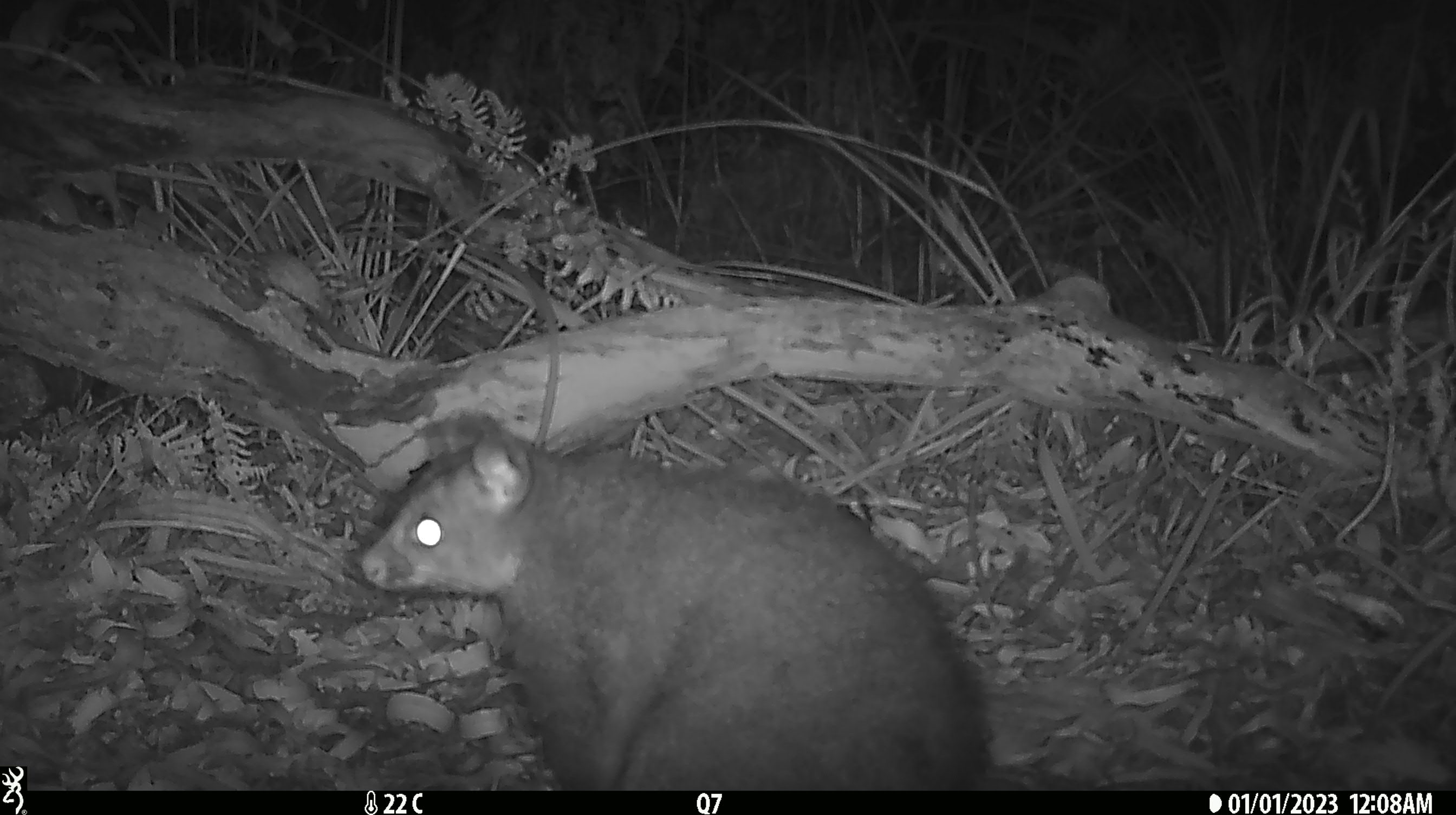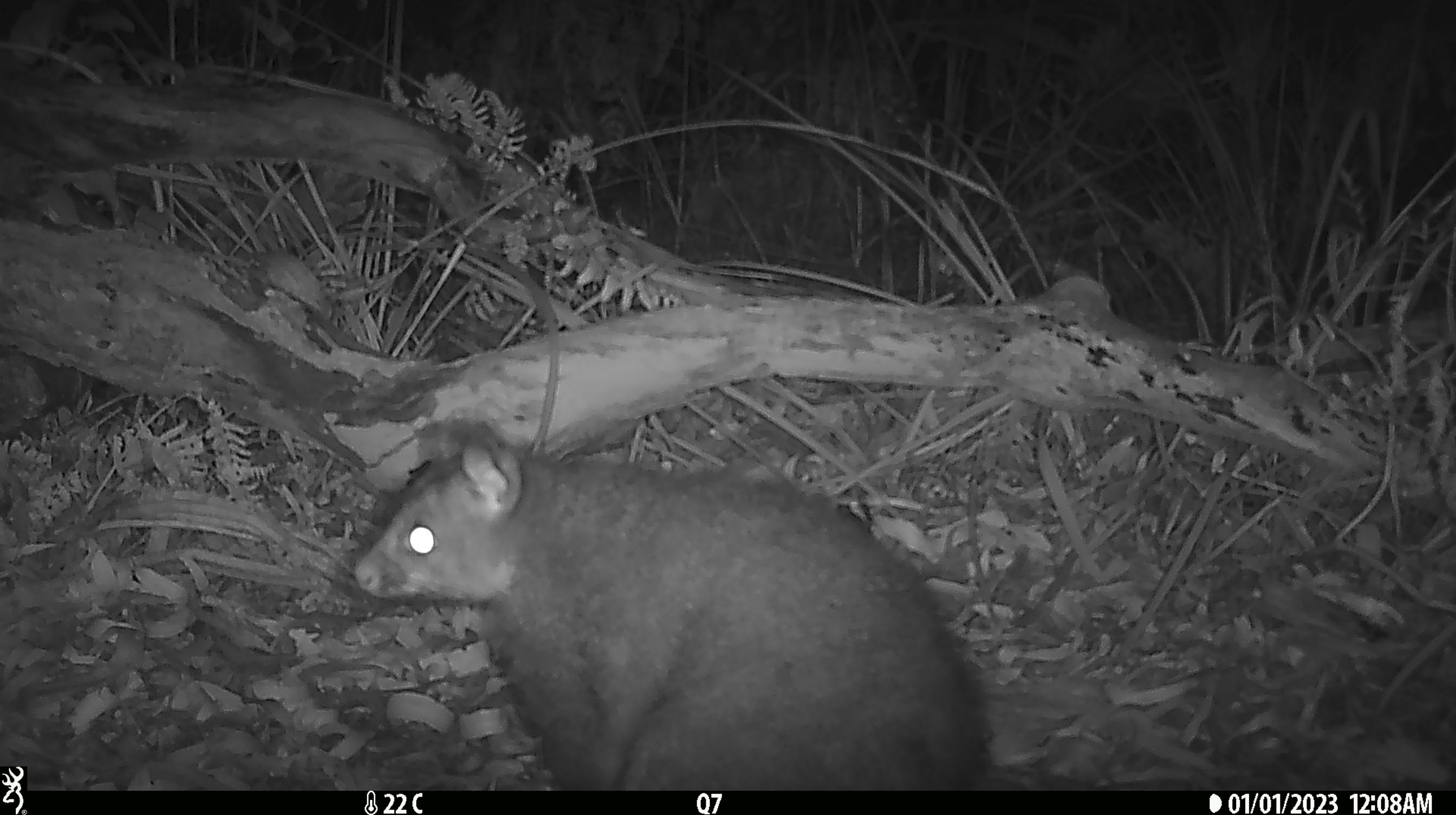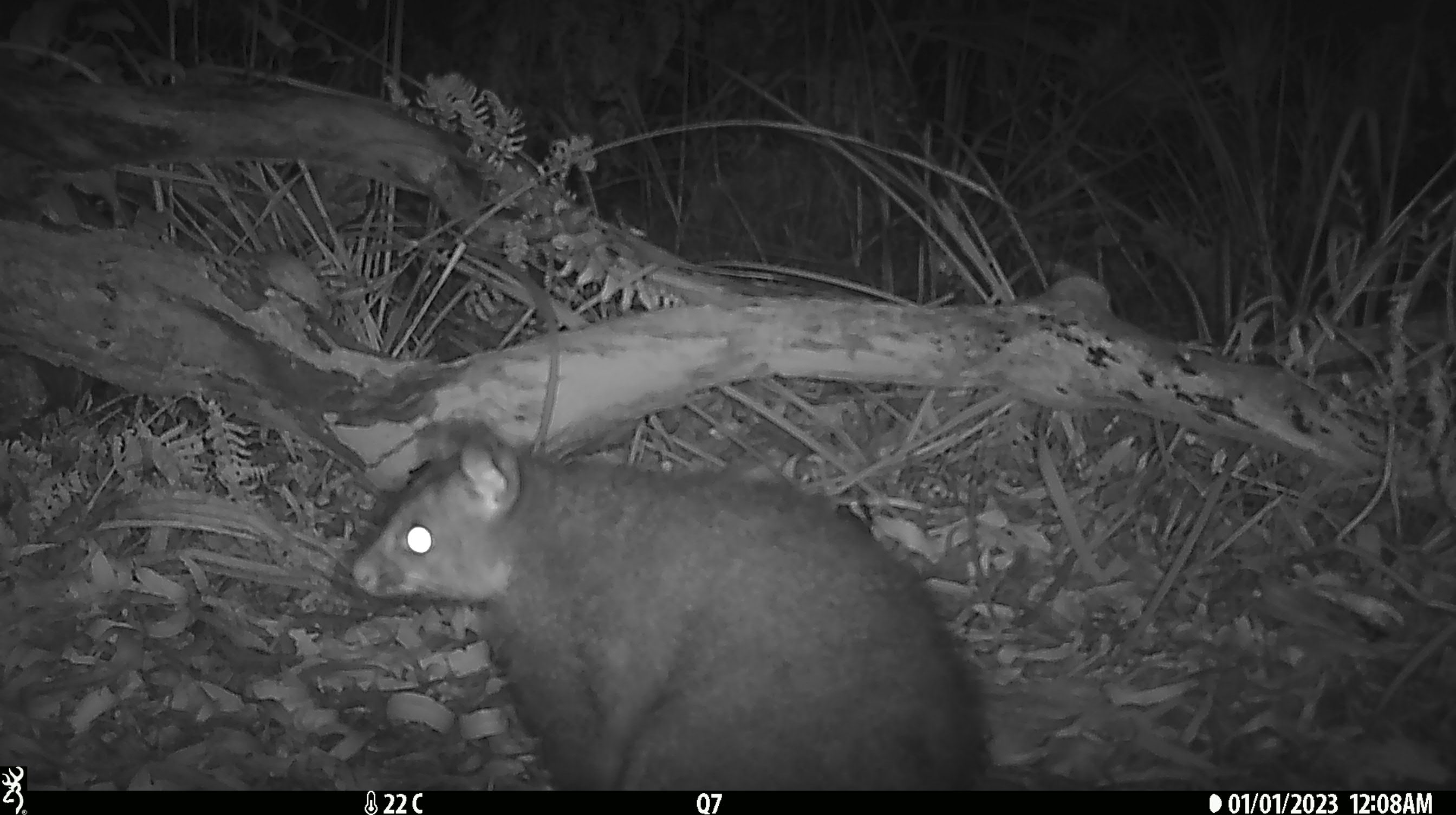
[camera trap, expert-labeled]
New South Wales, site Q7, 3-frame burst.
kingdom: Animalia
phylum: Chordata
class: Mammalia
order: Diprotodontia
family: Phalangeridae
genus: Trichosurus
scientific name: Trichosurus vulpecula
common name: common brushtail possum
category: possum